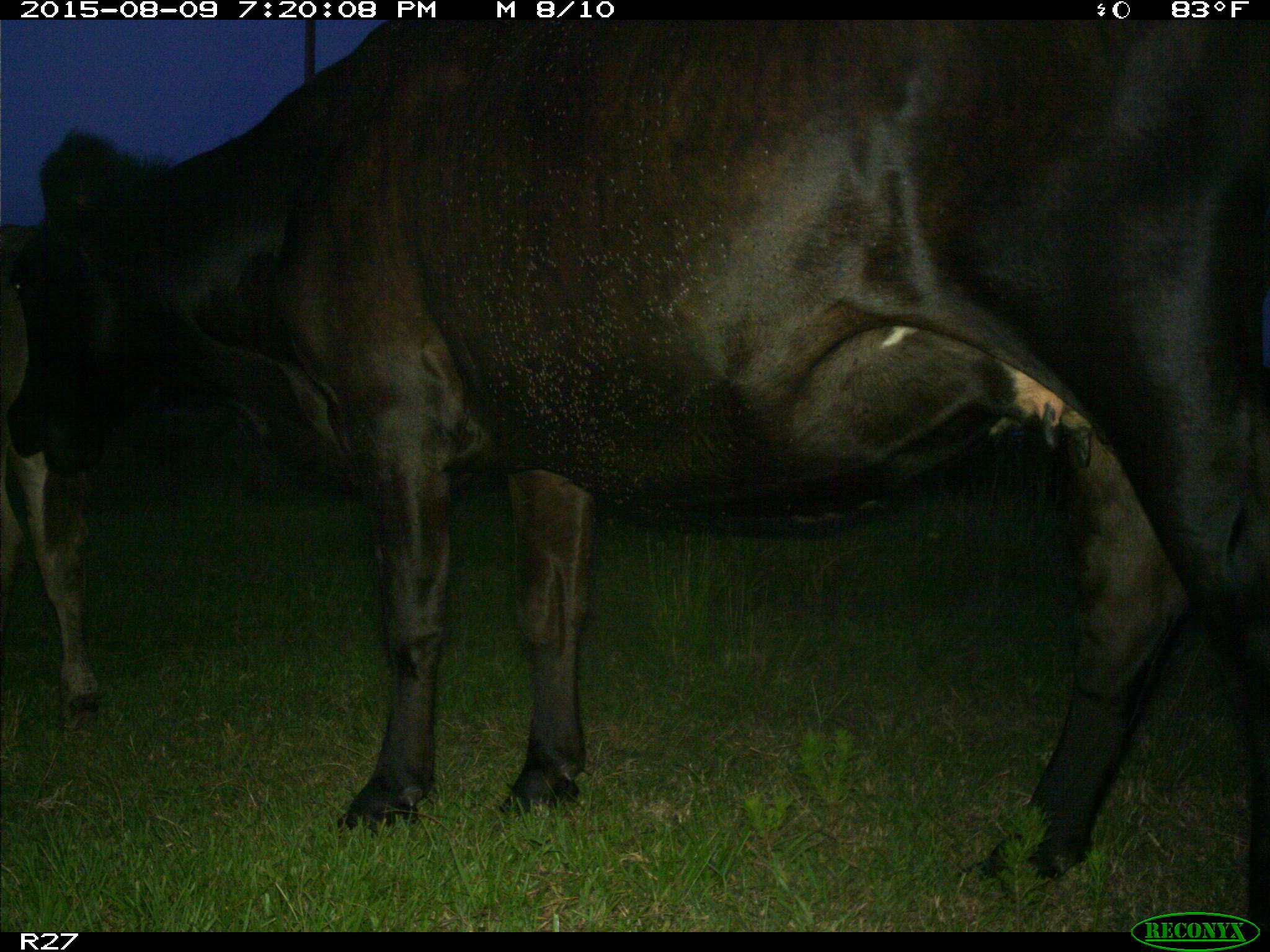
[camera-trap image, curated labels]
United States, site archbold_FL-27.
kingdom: Animalia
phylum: Chordata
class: Mammalia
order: Artiodactyla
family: Bovidae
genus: Bos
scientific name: Bos taurus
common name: domestic cow